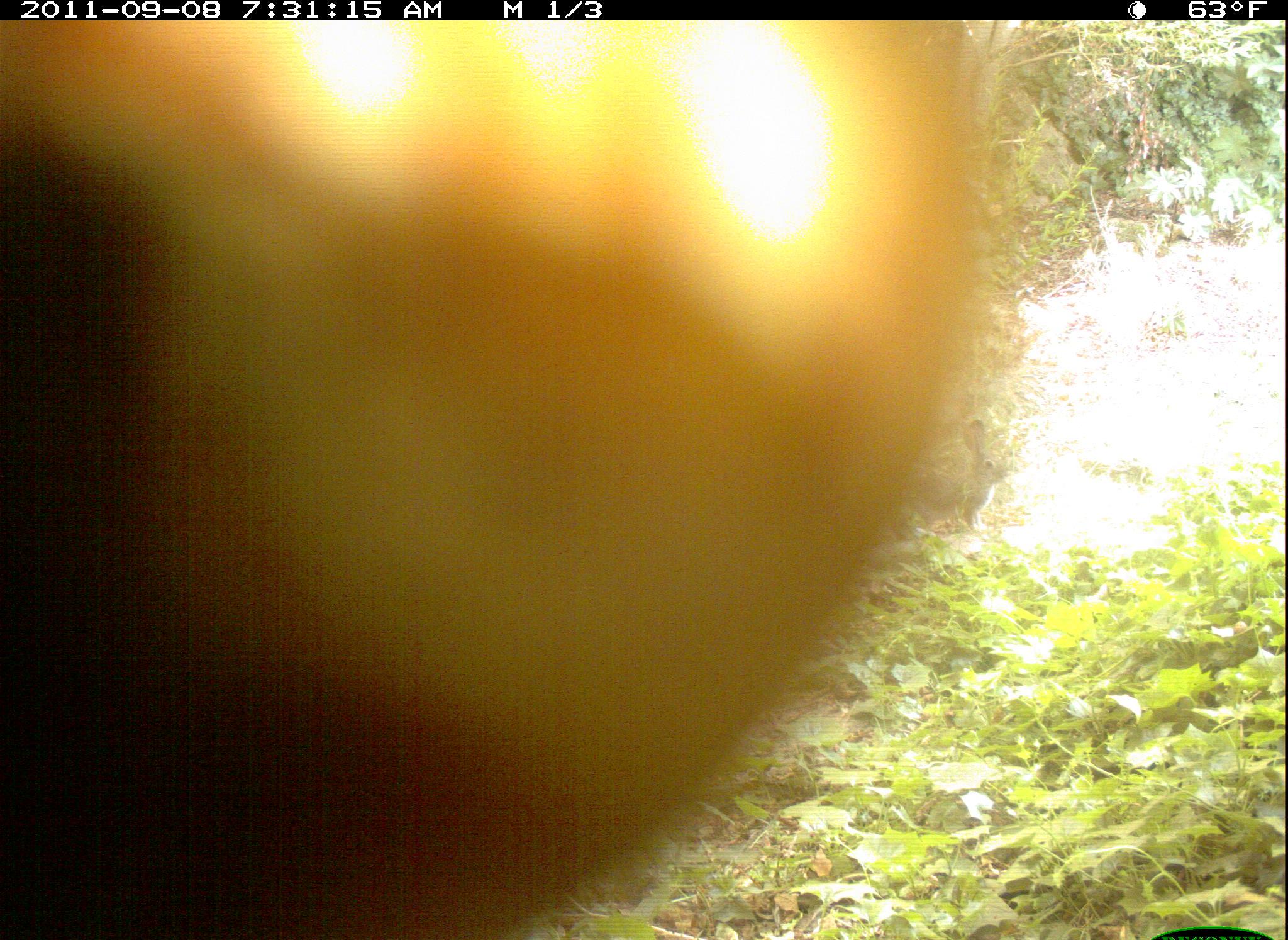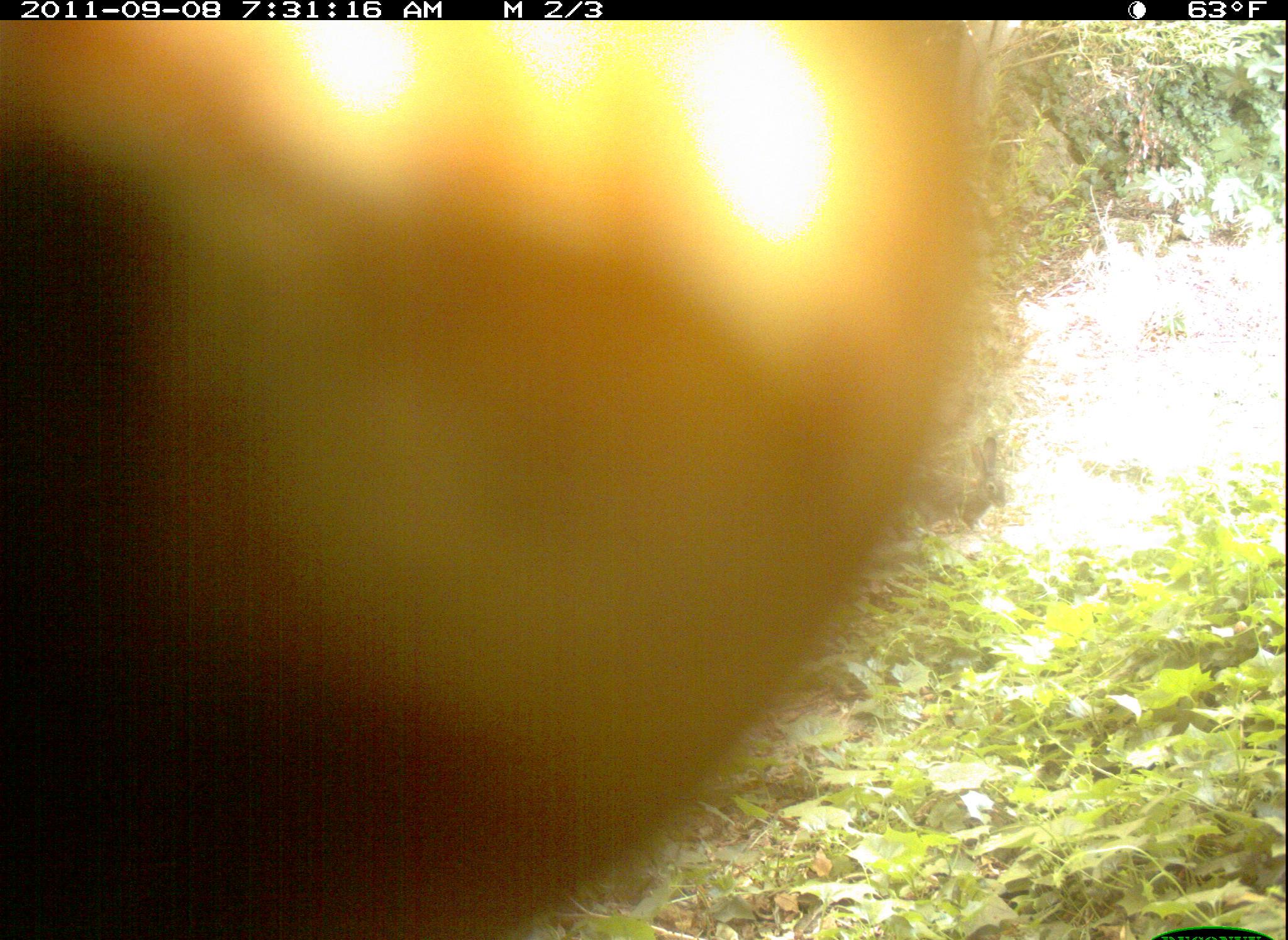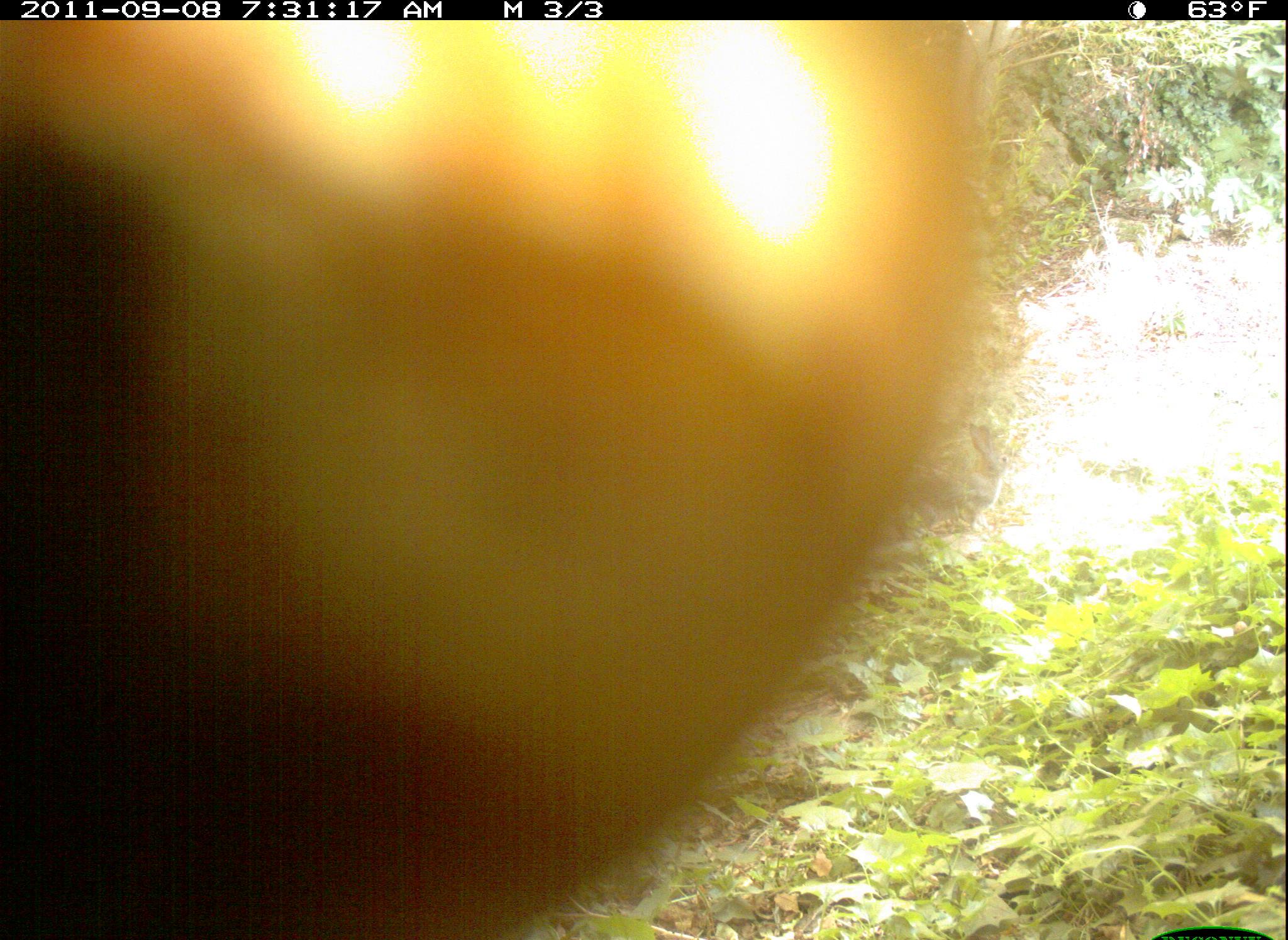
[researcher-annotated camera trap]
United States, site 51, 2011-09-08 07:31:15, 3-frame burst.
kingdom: Animalia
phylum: Chordata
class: Mammalia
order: Lagomorpha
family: Leporidae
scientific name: Leporidae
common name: rabbits and hares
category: rabbit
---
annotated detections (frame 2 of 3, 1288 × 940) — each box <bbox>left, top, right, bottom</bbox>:
rabbit: <bbox>2, 16, 976, 940</bbox>